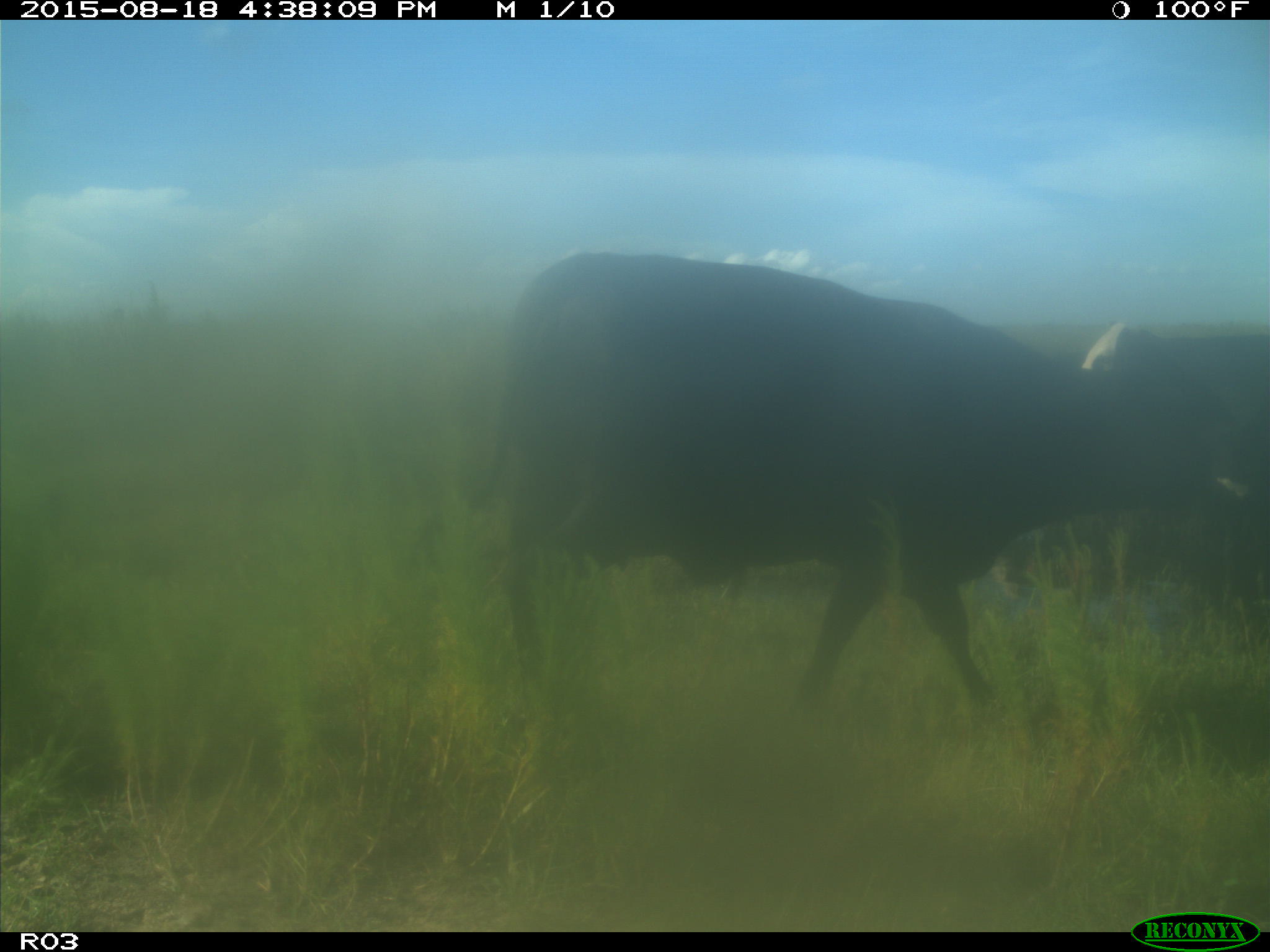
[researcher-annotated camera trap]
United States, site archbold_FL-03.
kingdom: Animalia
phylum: Chordata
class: Mammalia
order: Artiodactyla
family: Bovidae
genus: Bos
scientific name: Bos taurus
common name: domestic cow